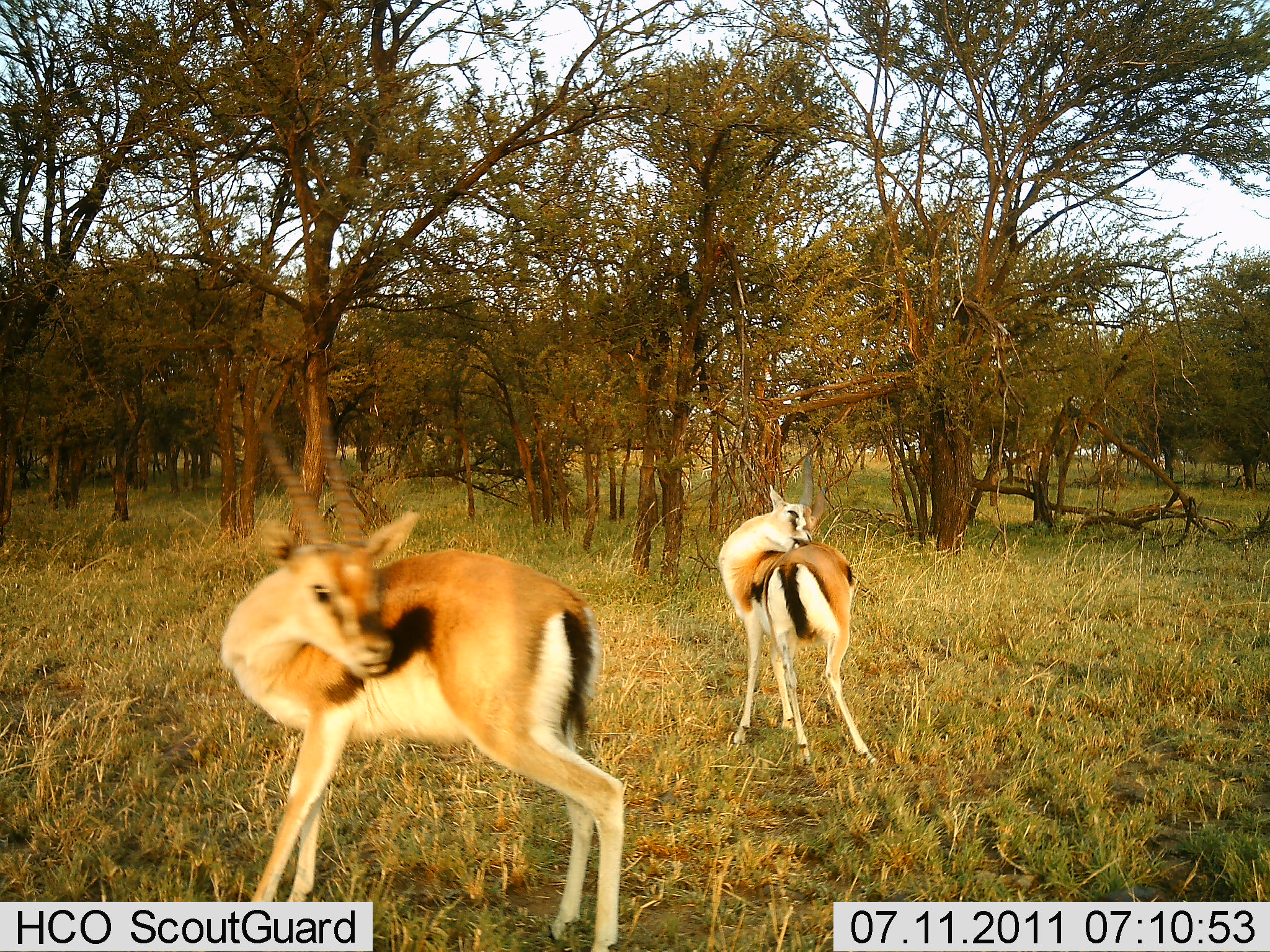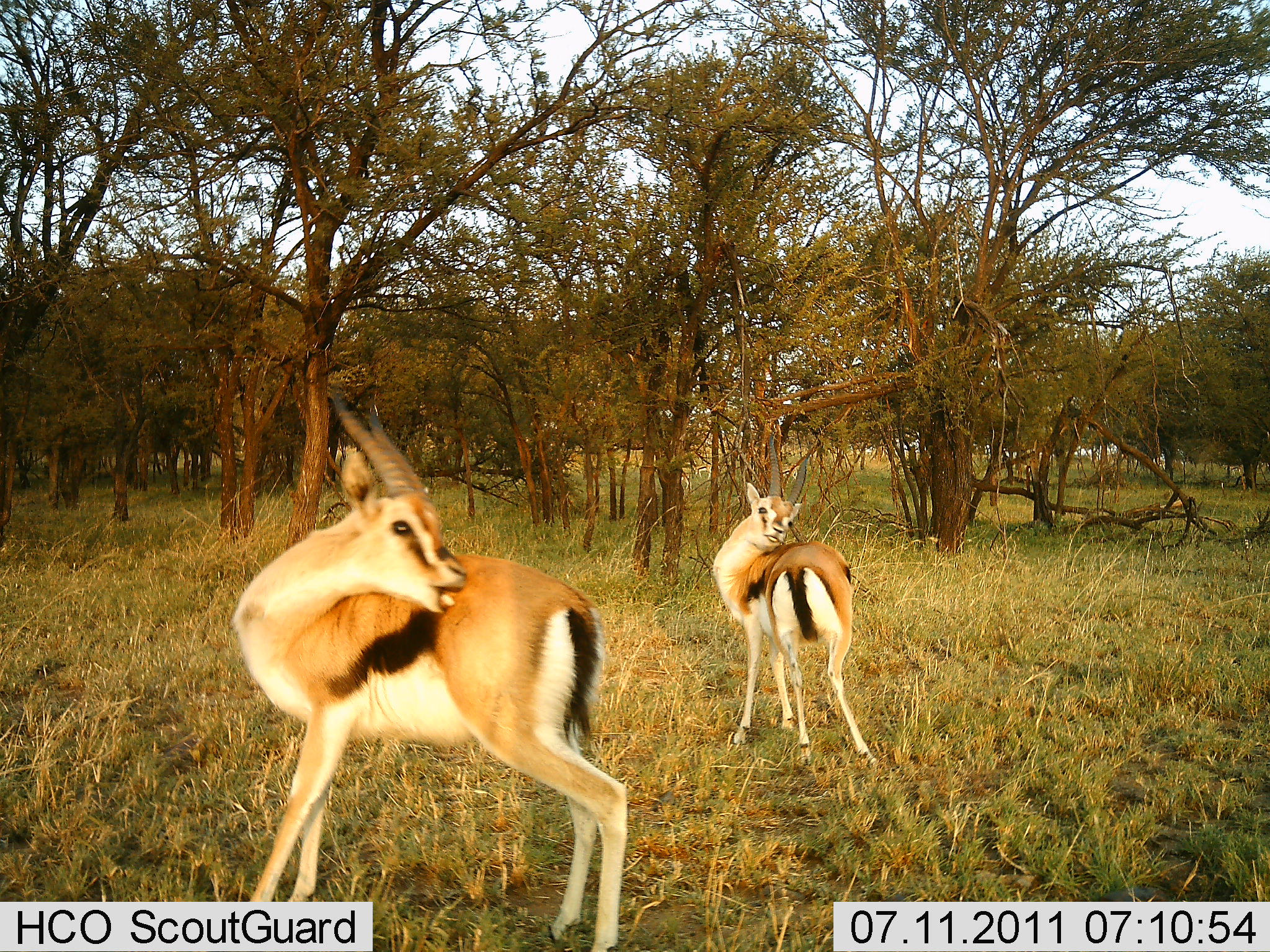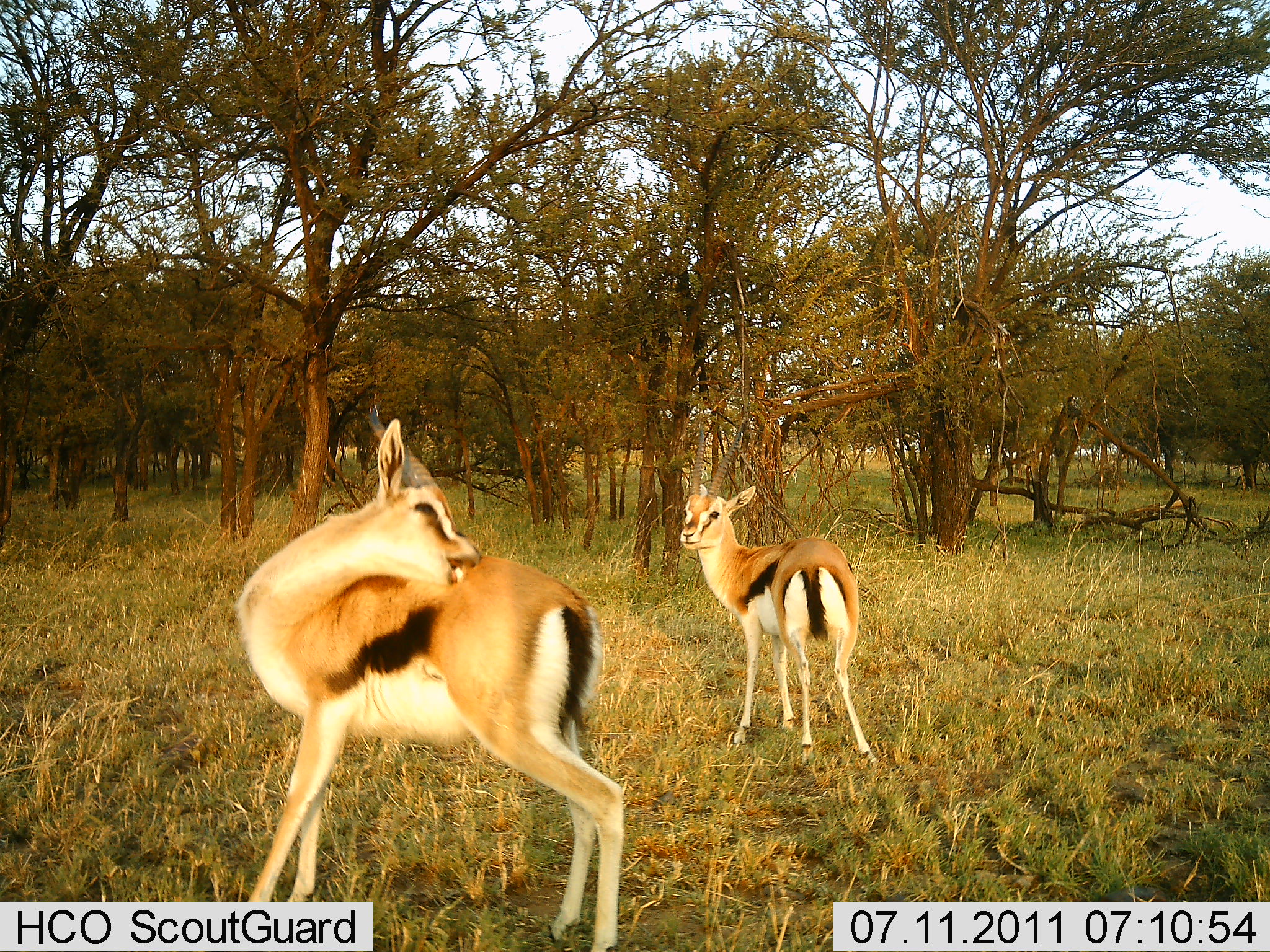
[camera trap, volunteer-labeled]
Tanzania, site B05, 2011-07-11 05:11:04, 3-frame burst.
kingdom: Animalia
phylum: Chordata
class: Mammalia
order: Artiodactyla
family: Bovidae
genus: Eudorcas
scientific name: Eudorcas thomsonii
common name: thomson's gazelle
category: gazellethomsons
Gazellethomsons (thomson's gazelle) (Eudorcas thomsonii), count 2. Behavior (volunteer vote fractions): standing 83%, resting 25%, moving 0%, interacting 8%. Young present (vote fraction): 8%. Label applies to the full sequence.